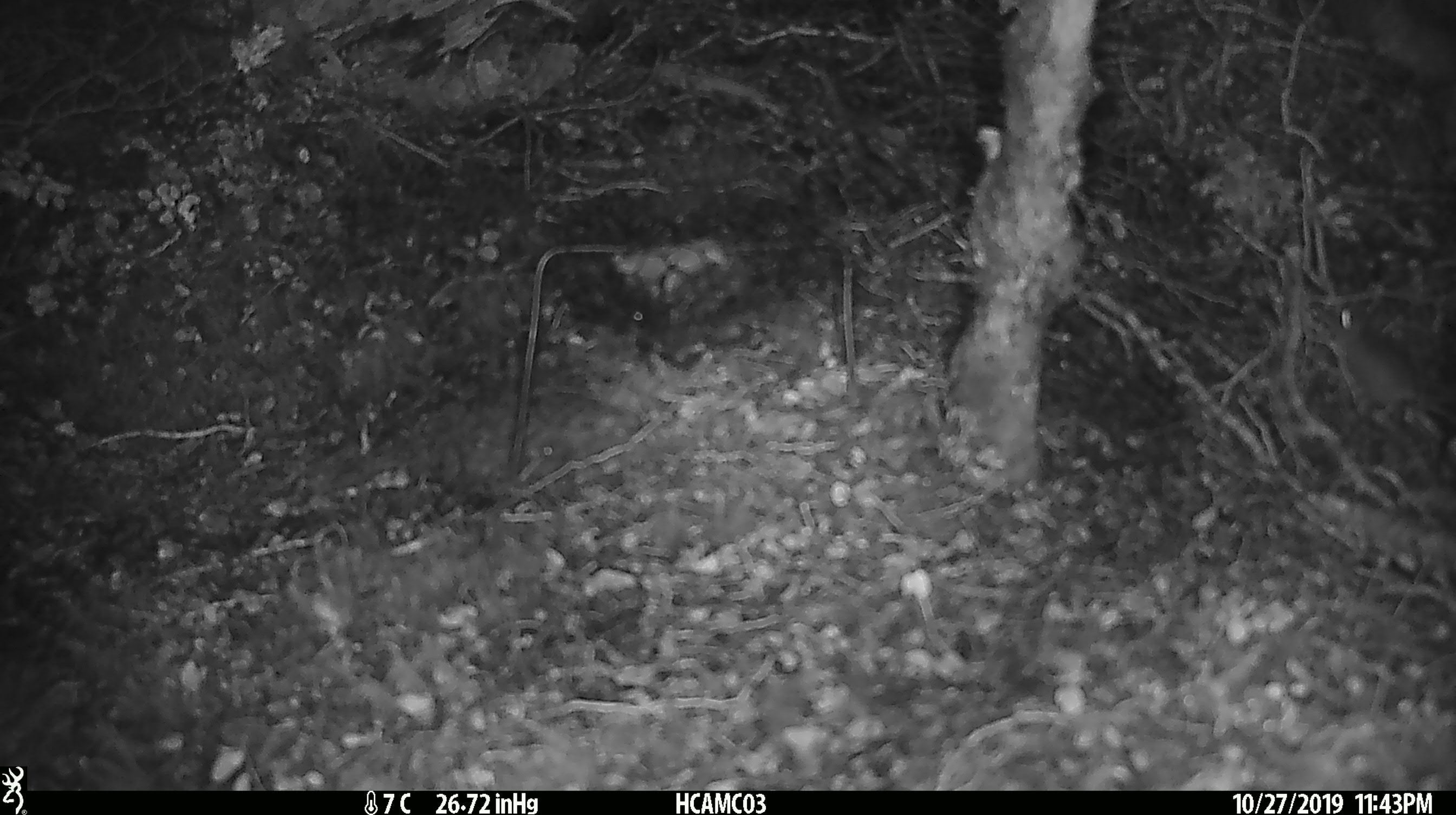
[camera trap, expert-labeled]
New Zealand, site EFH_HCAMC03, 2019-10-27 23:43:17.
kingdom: Animalia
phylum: Chordata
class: Mammalia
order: Rodentia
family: Muridae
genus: Mus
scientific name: Mus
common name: mouse